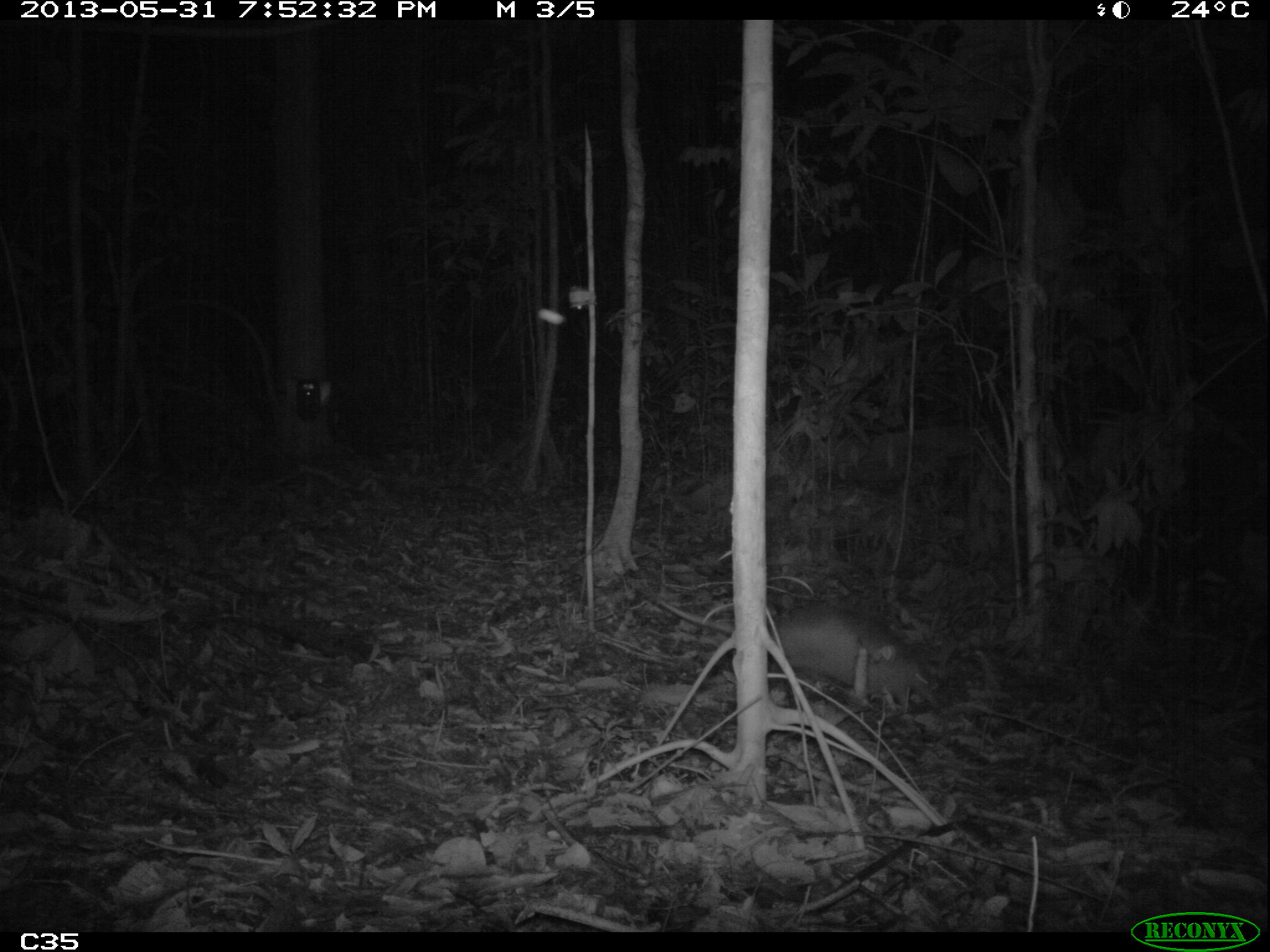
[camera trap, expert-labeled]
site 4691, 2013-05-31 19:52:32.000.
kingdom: Animalia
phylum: Chordata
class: Mammalia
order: Cingulata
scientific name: Cingulata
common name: armadillo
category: unknown armadillo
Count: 1.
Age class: adult.